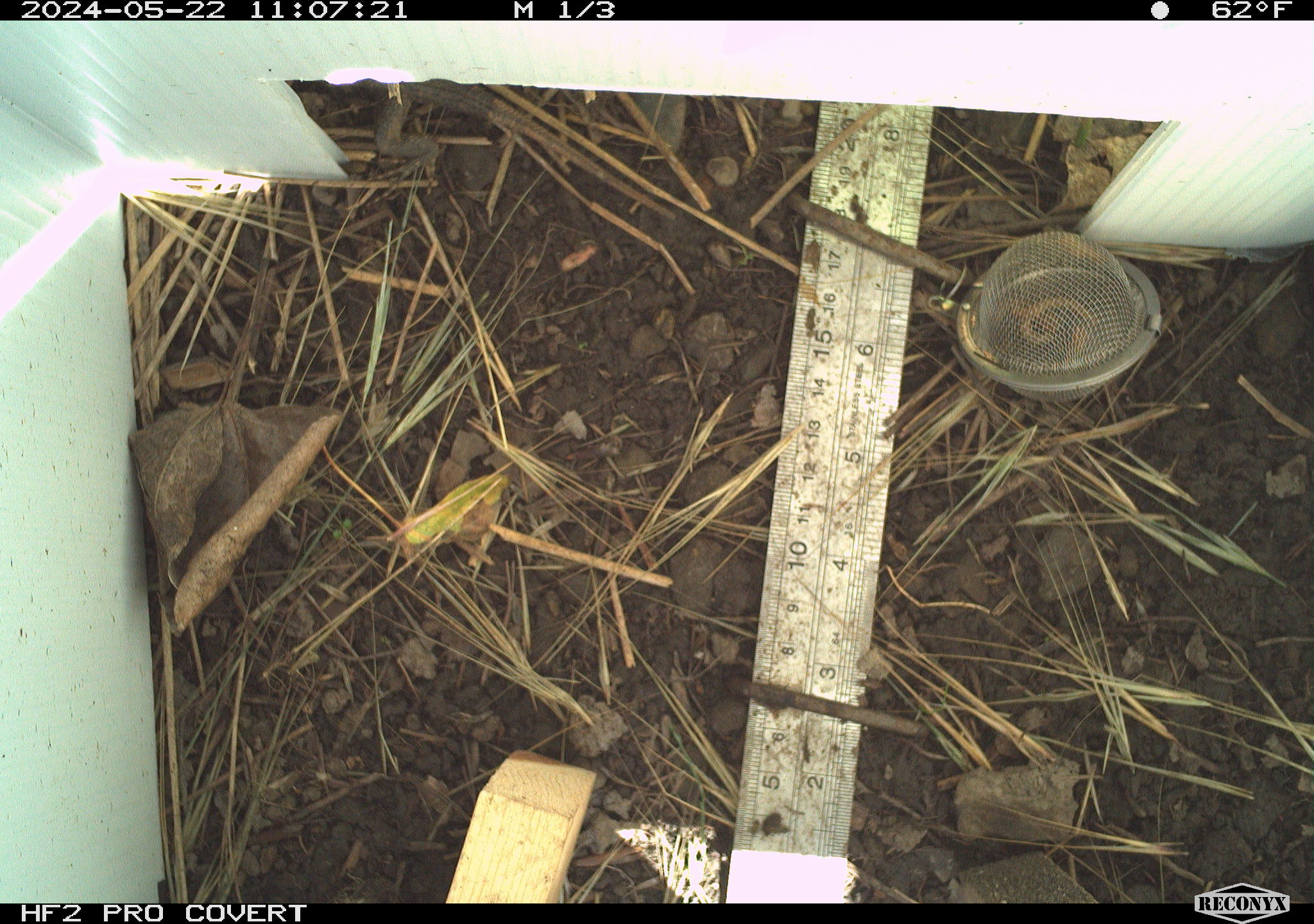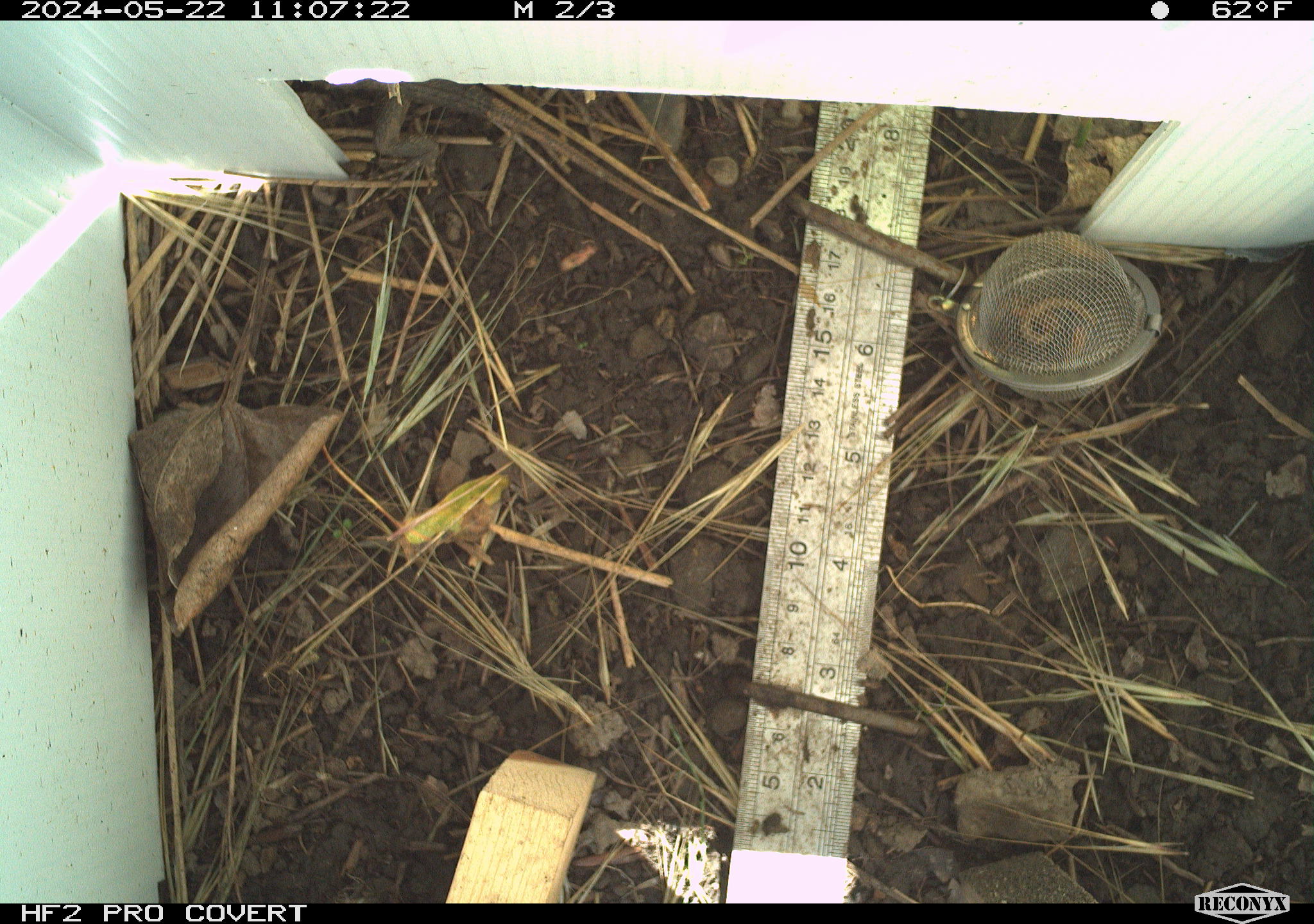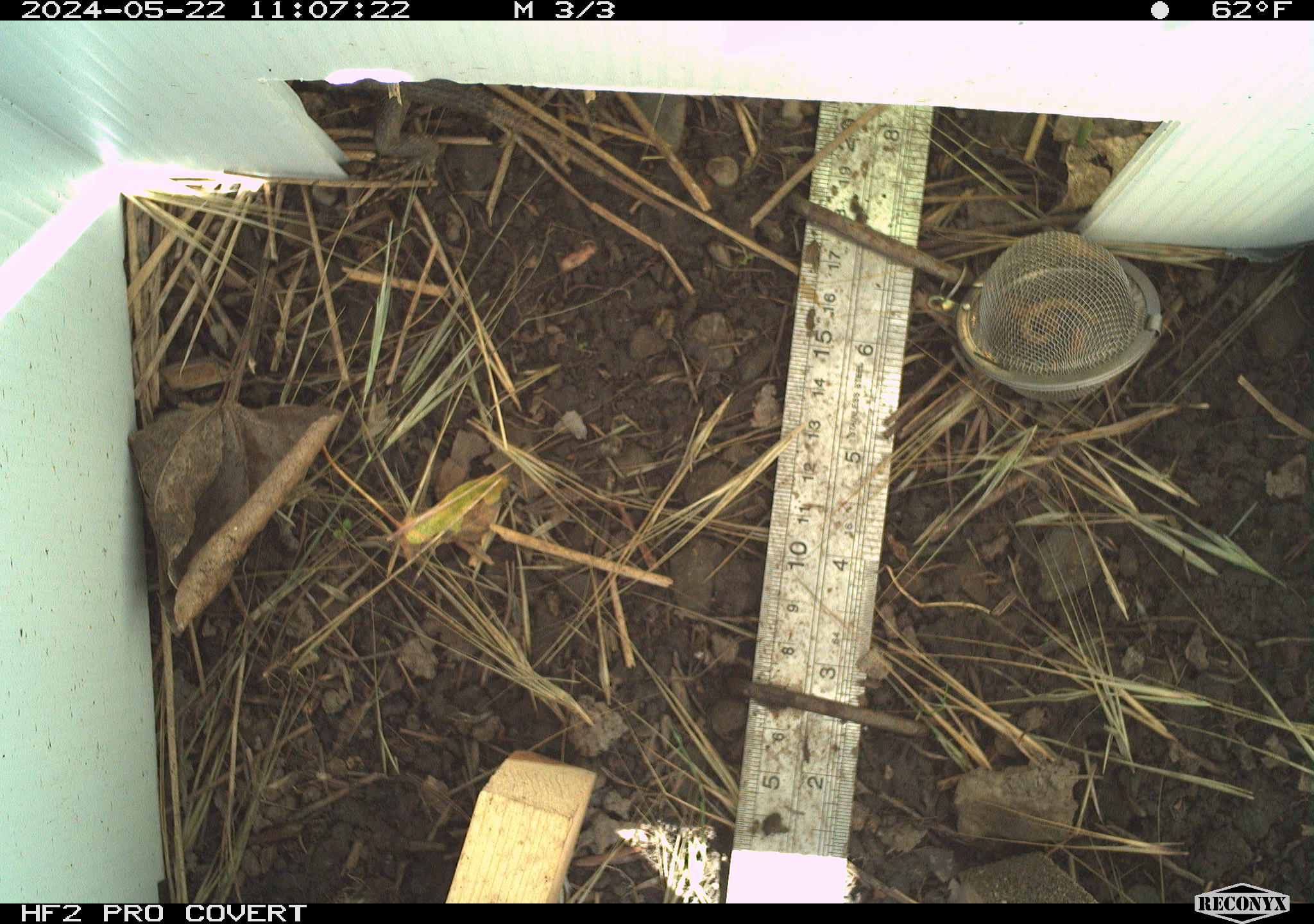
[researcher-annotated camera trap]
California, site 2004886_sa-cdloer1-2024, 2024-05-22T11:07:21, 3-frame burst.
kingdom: Animalia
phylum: Chordata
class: Reptilia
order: Squamata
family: Phrynosomatidae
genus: Sceloporus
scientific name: Sceloporus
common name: spiny lizards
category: sceloporus species